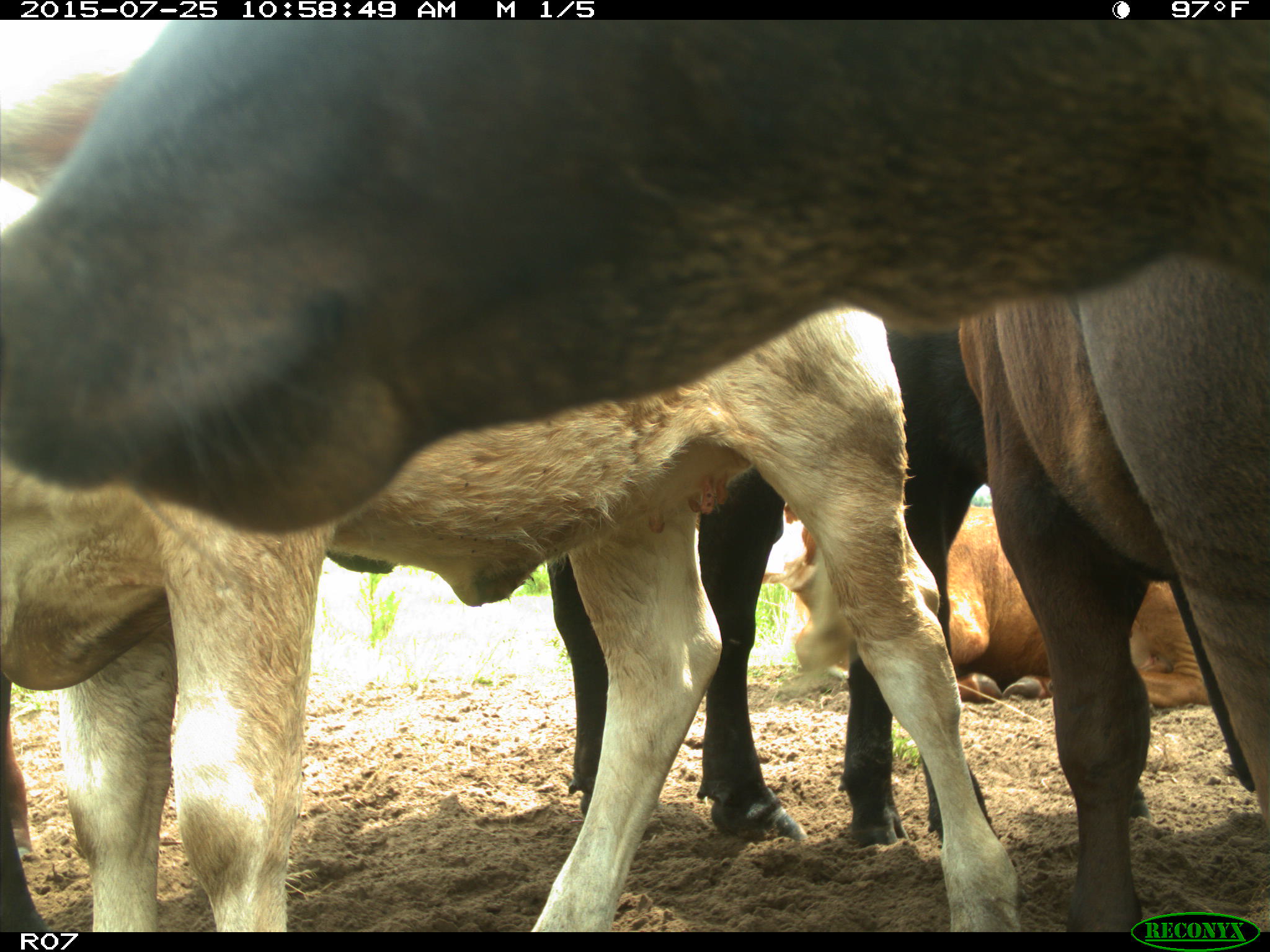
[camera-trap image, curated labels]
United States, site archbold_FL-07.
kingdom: Animalia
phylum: Chordata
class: Mammalia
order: Artiodactyla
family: Bovidae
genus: Bos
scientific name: Bos taurus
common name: domestic cow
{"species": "Bos taurus (domestic cow)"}